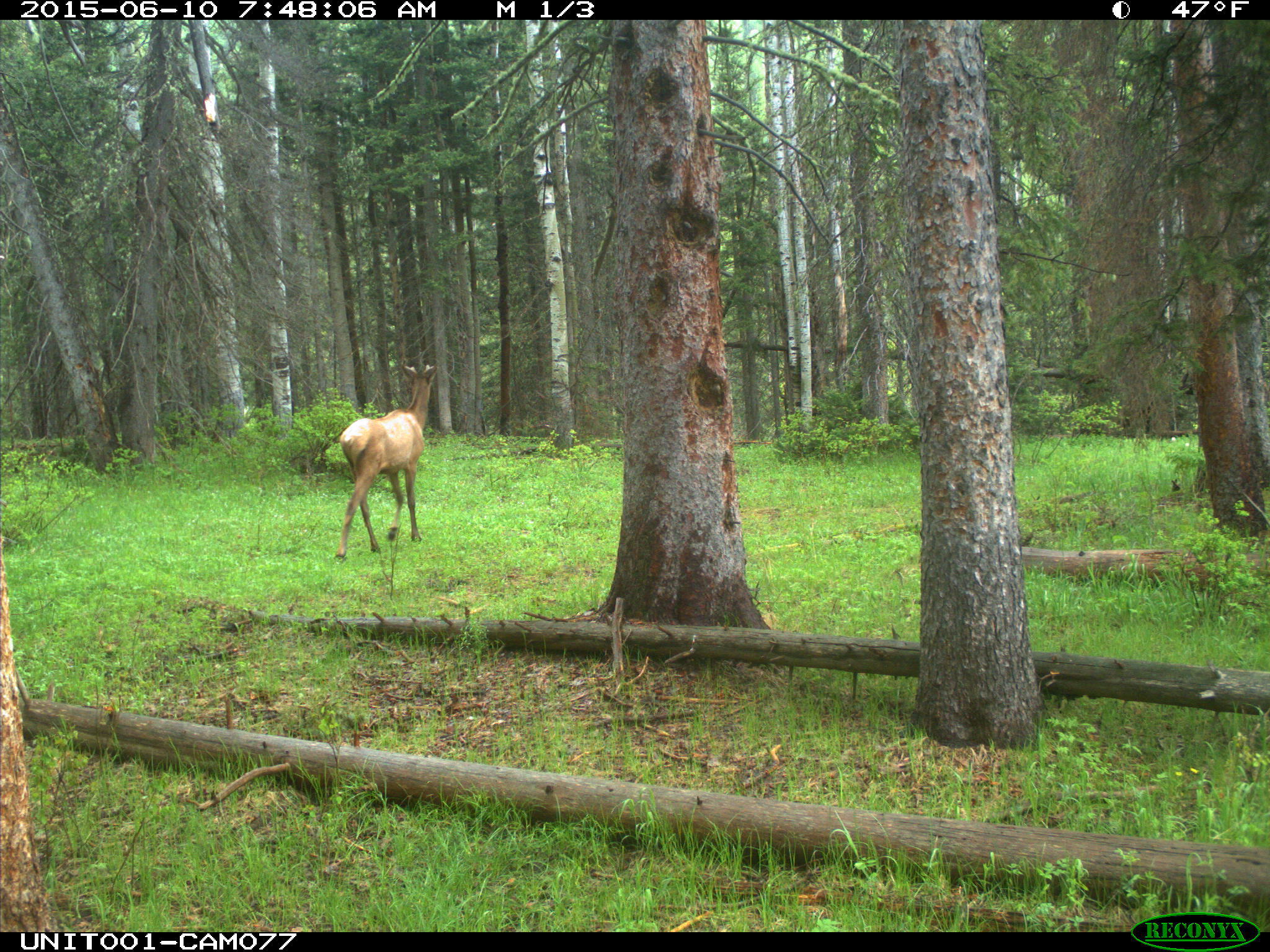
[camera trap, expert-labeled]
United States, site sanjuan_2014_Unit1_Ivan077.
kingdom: Animalia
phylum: Chordata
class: Mammalia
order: Artiodactyla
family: Cervidae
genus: Cervus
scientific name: Cervus elaphus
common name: red deer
Cervus elaphus (red deer).